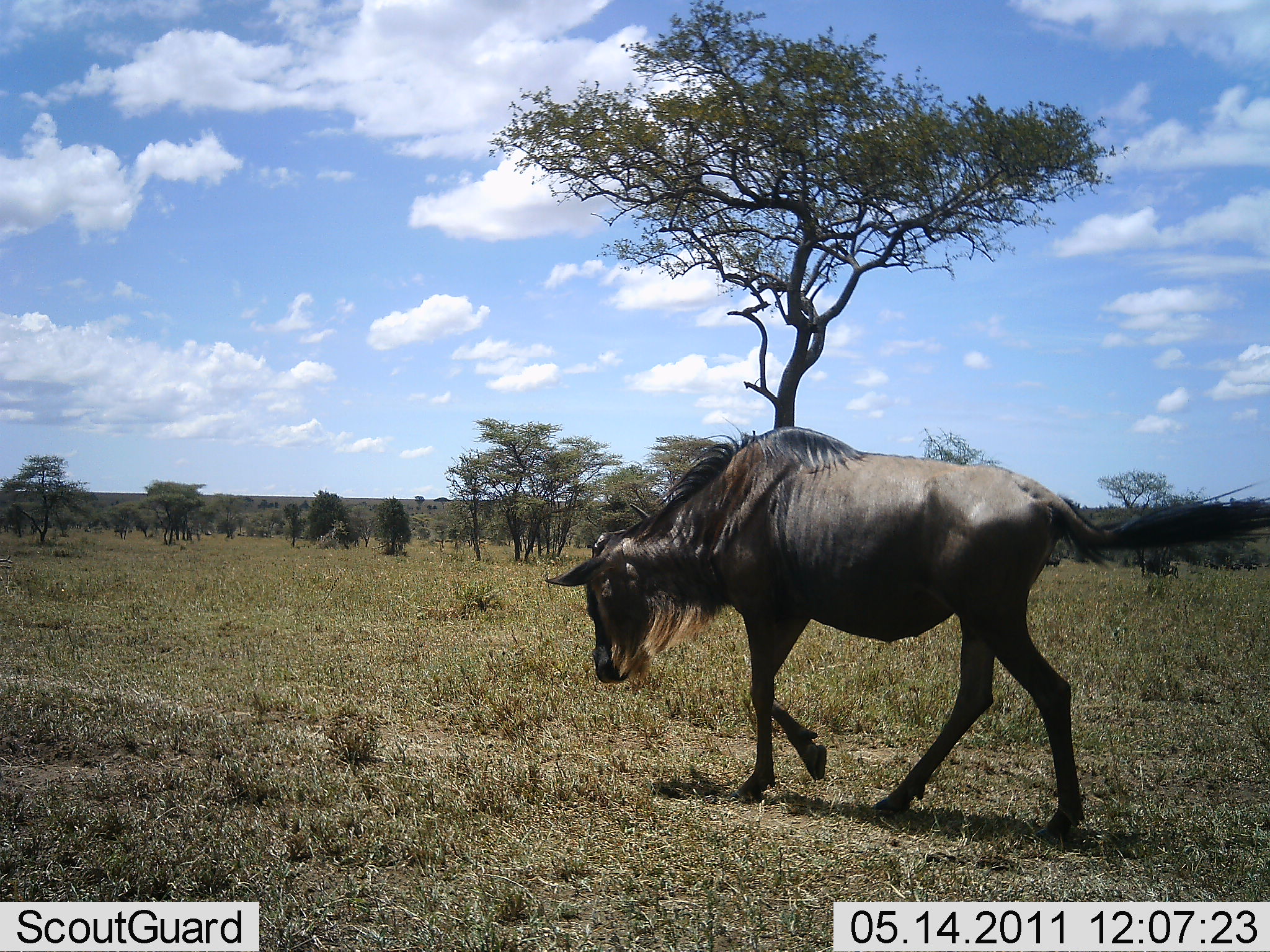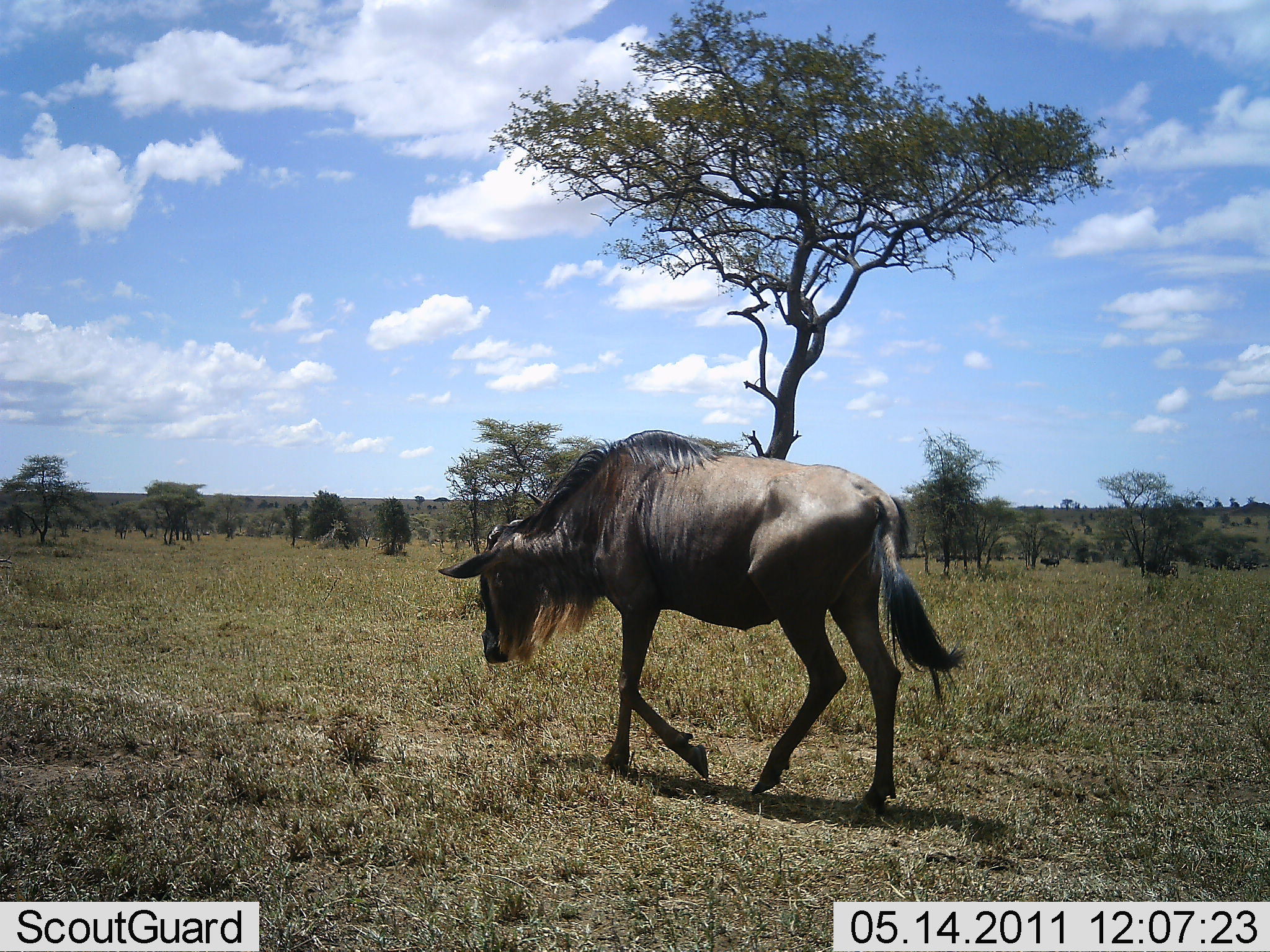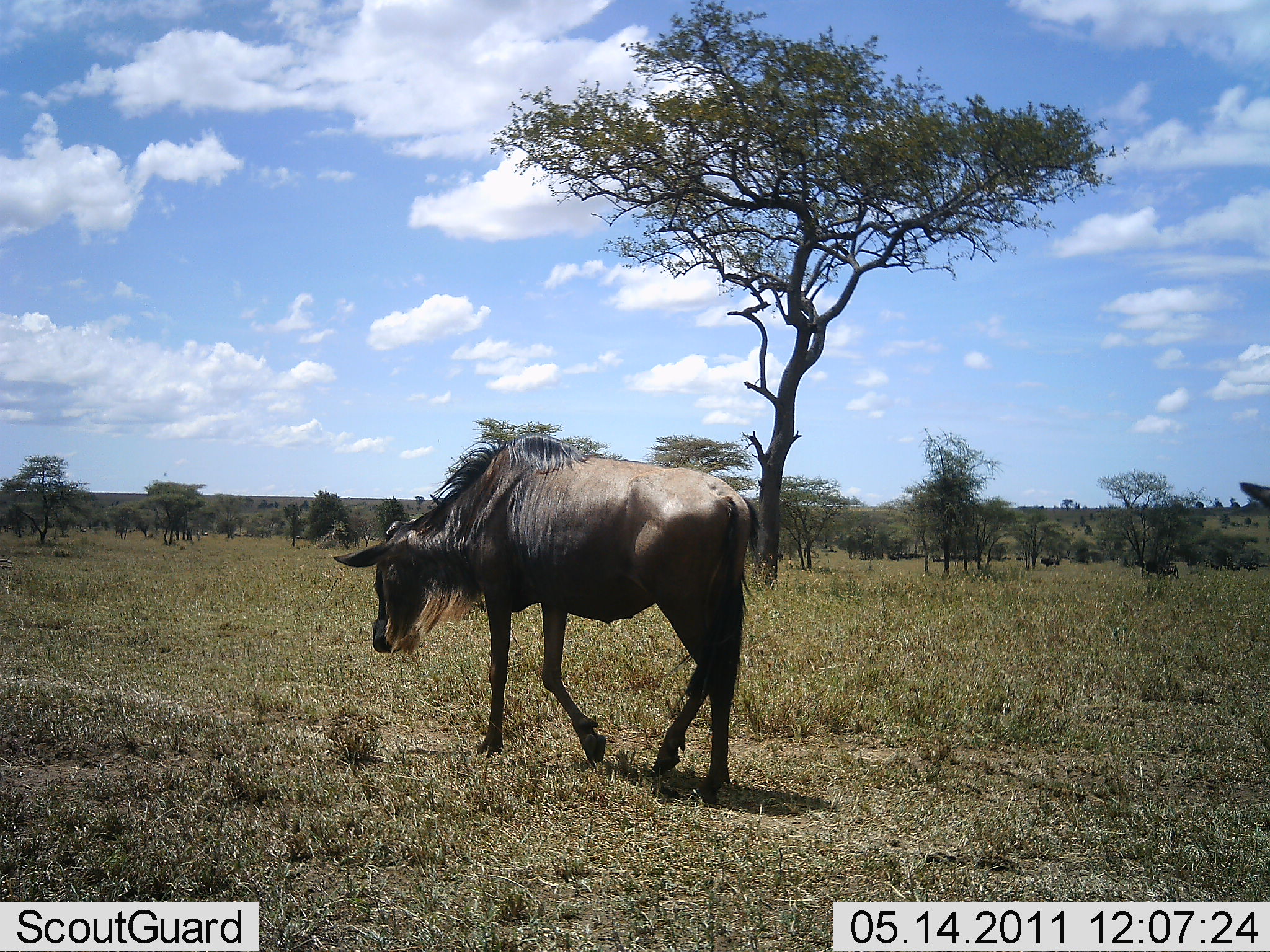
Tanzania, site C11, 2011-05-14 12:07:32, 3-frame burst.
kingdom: Animalia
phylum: Chordata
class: Mammalia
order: Artiodactyla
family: Bovidae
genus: Connochaetes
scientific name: Connochaetes taurinus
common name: blue wildebeest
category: wildebeest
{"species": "wildebeest (blue wildebeest) (Connochaetes taurinus)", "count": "1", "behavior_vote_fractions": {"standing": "0%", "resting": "0%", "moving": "100%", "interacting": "0%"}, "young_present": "0%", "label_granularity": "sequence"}